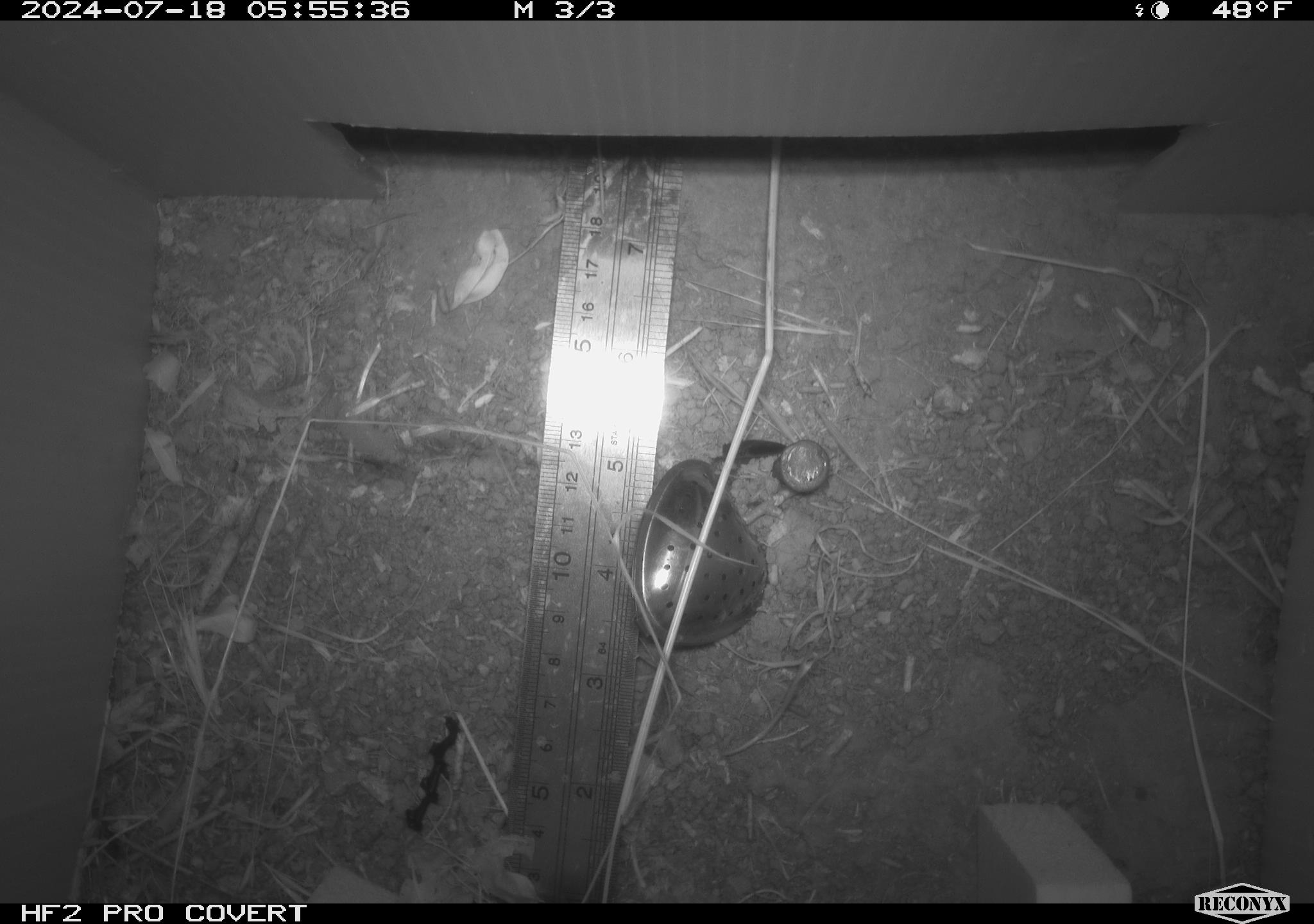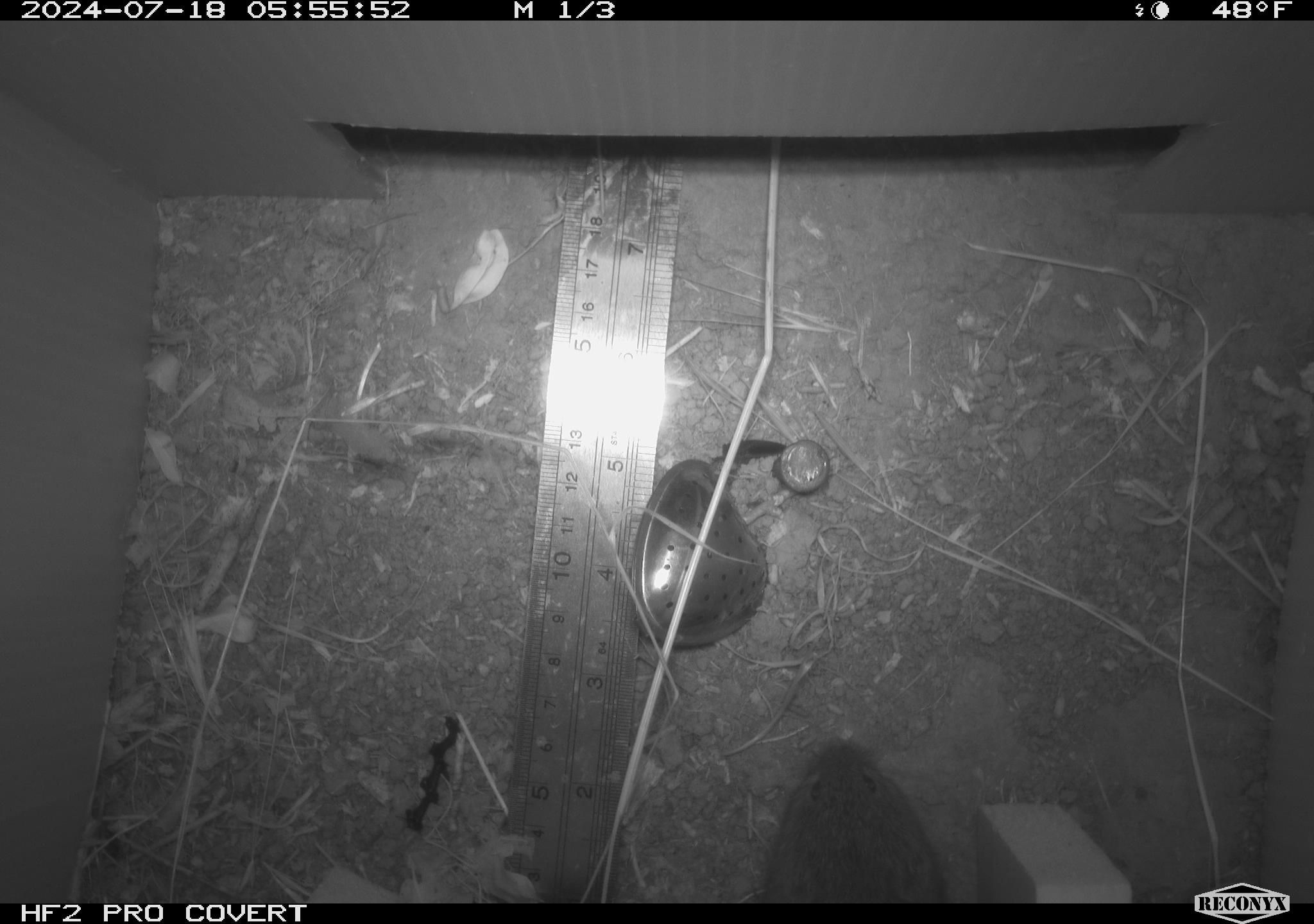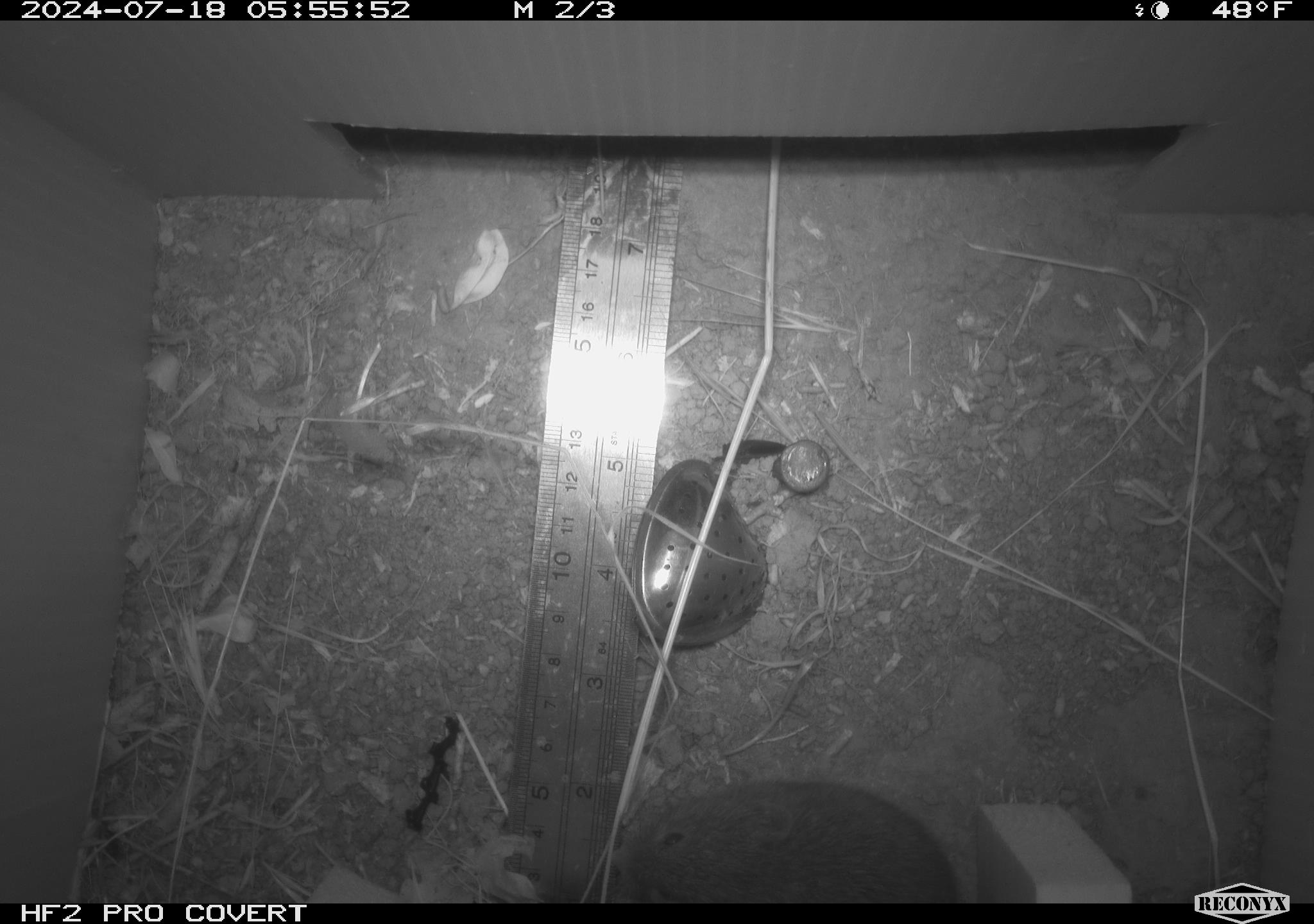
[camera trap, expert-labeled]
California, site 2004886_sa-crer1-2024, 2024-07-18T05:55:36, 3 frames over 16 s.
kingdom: Animalia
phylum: Chordata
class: Mammalia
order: Rodentia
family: Cricetidae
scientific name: Arvicolinae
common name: voles, lemmings, and muskrats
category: arvicolinae subfamily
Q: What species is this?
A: Arvicolinae subfamily (voles, lemmings, and muskrats) (Arvicolinae).